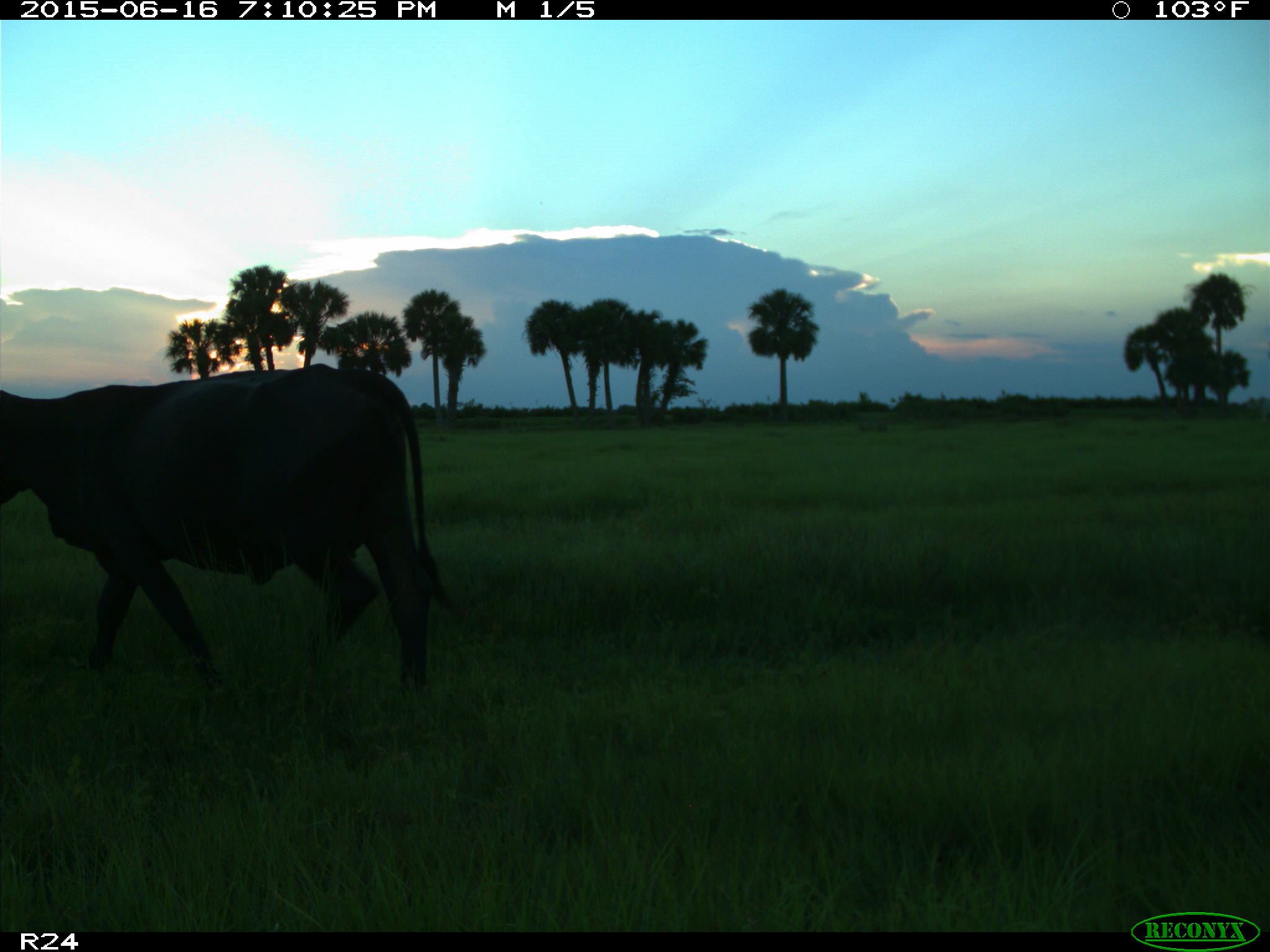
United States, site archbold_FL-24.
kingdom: Animalia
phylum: Chordata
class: Mammalia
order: Artiodactyla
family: Bovidae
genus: Bos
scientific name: Bos taurus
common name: domestic cow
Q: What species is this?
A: Bos taurus (domestic cow).